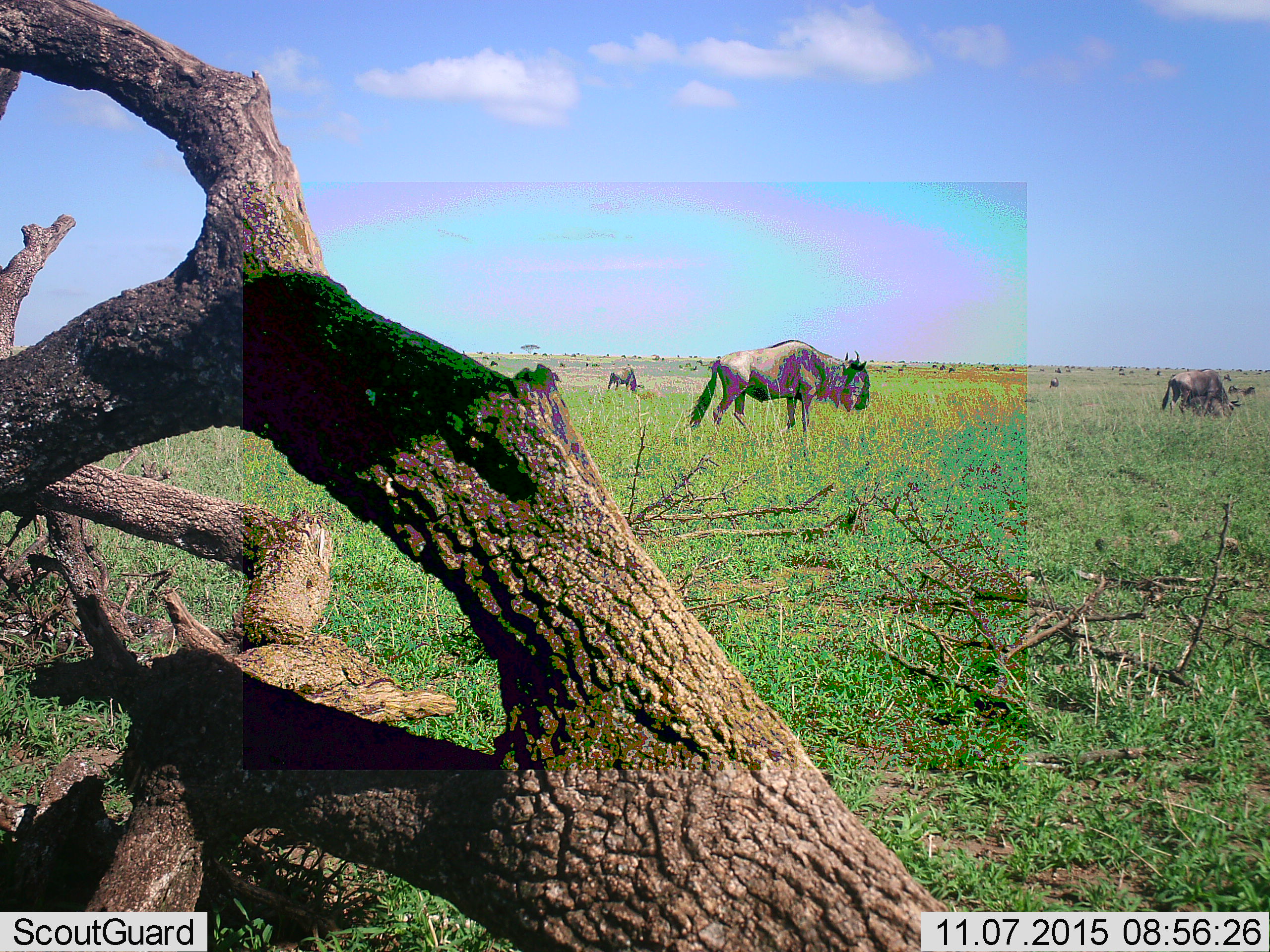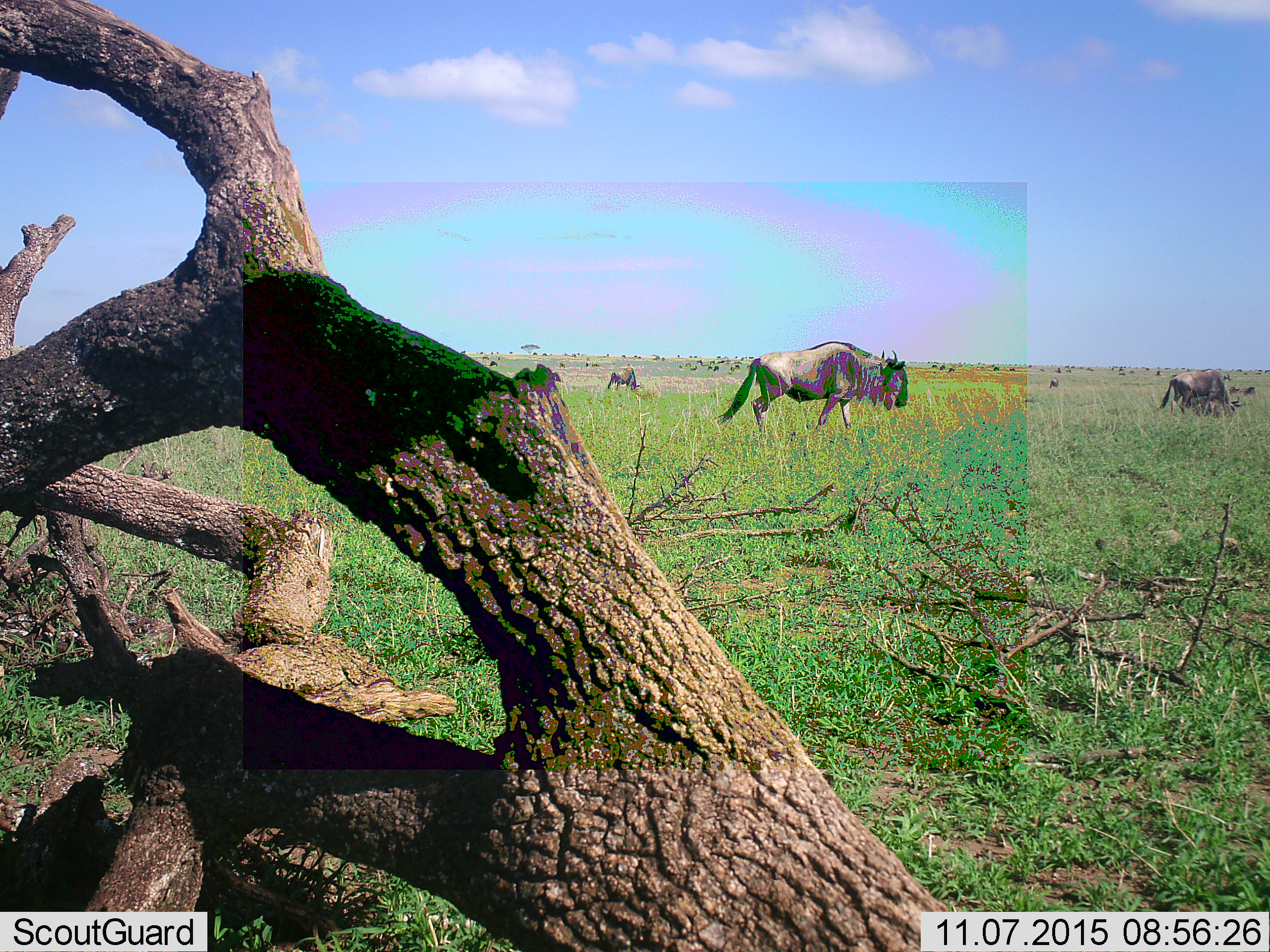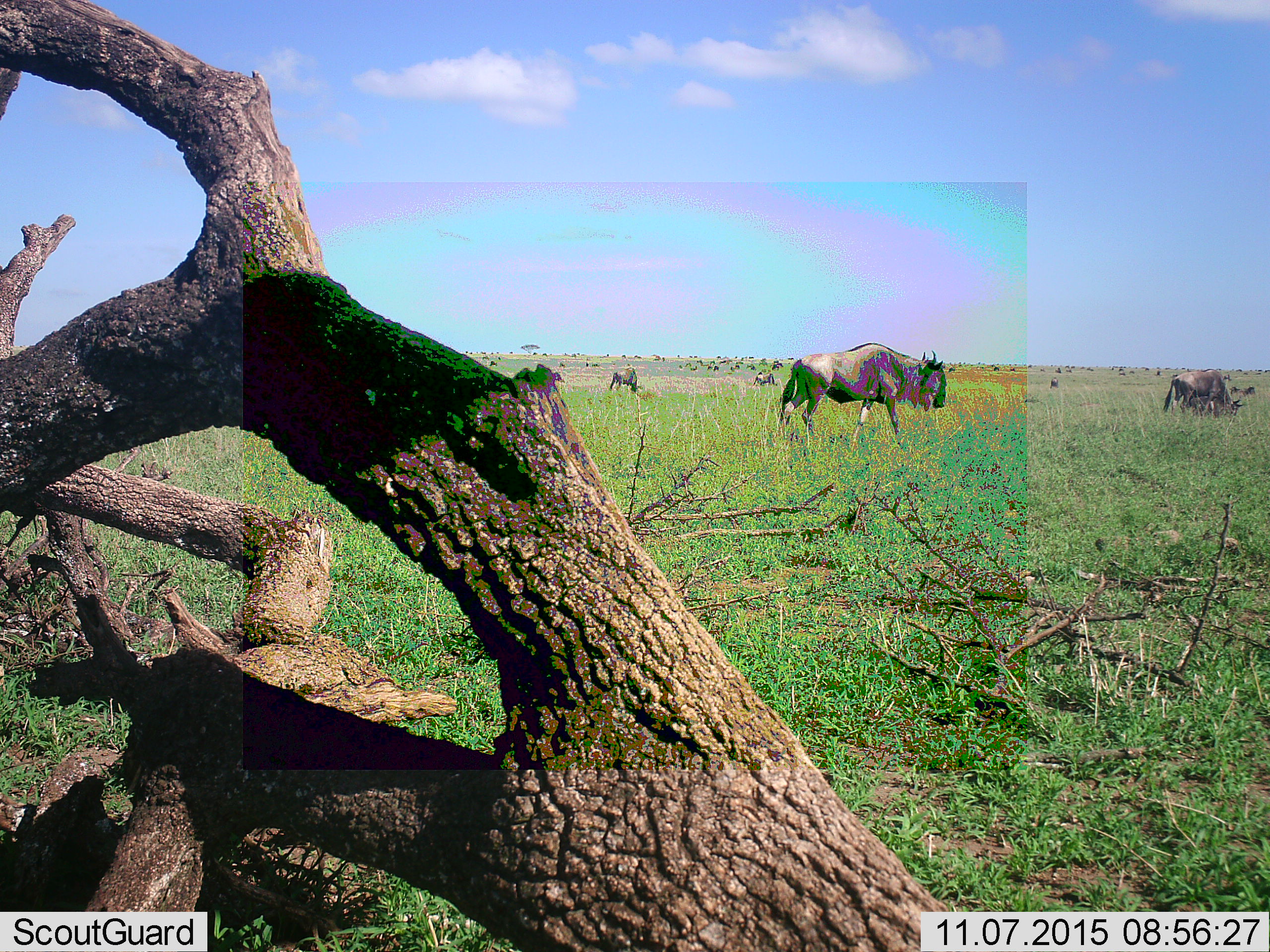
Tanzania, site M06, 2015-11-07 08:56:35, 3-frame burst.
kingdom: Animalia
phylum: Chordata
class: Mammalia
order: Artiodactyla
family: Bovidae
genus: Connochaetes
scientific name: Connochaetes taurinus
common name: blue wildebeest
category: wildebeest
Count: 11-50.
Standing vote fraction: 30%.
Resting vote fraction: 0%.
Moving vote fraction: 80%.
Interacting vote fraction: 0%.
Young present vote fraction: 10%.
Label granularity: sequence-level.